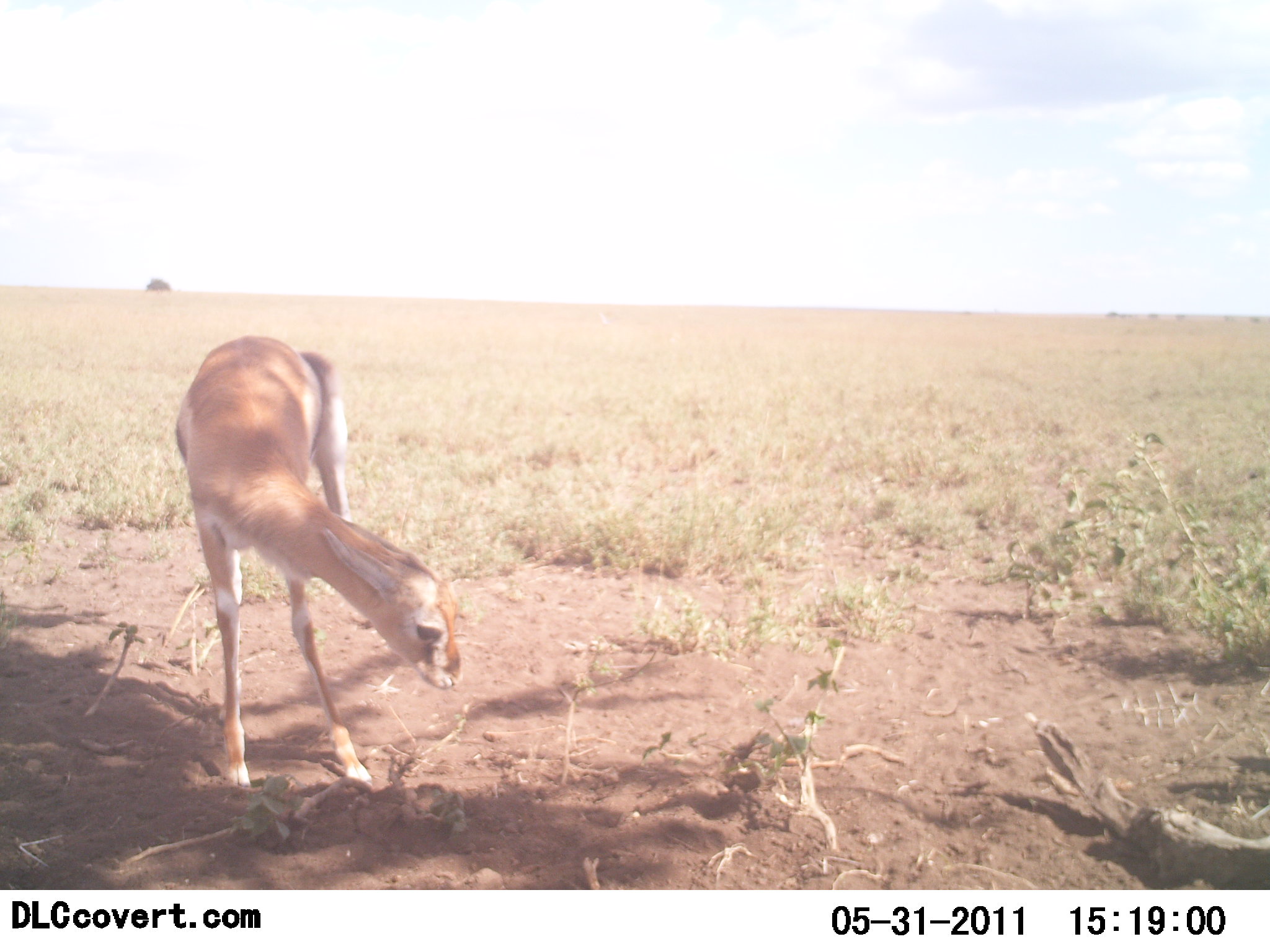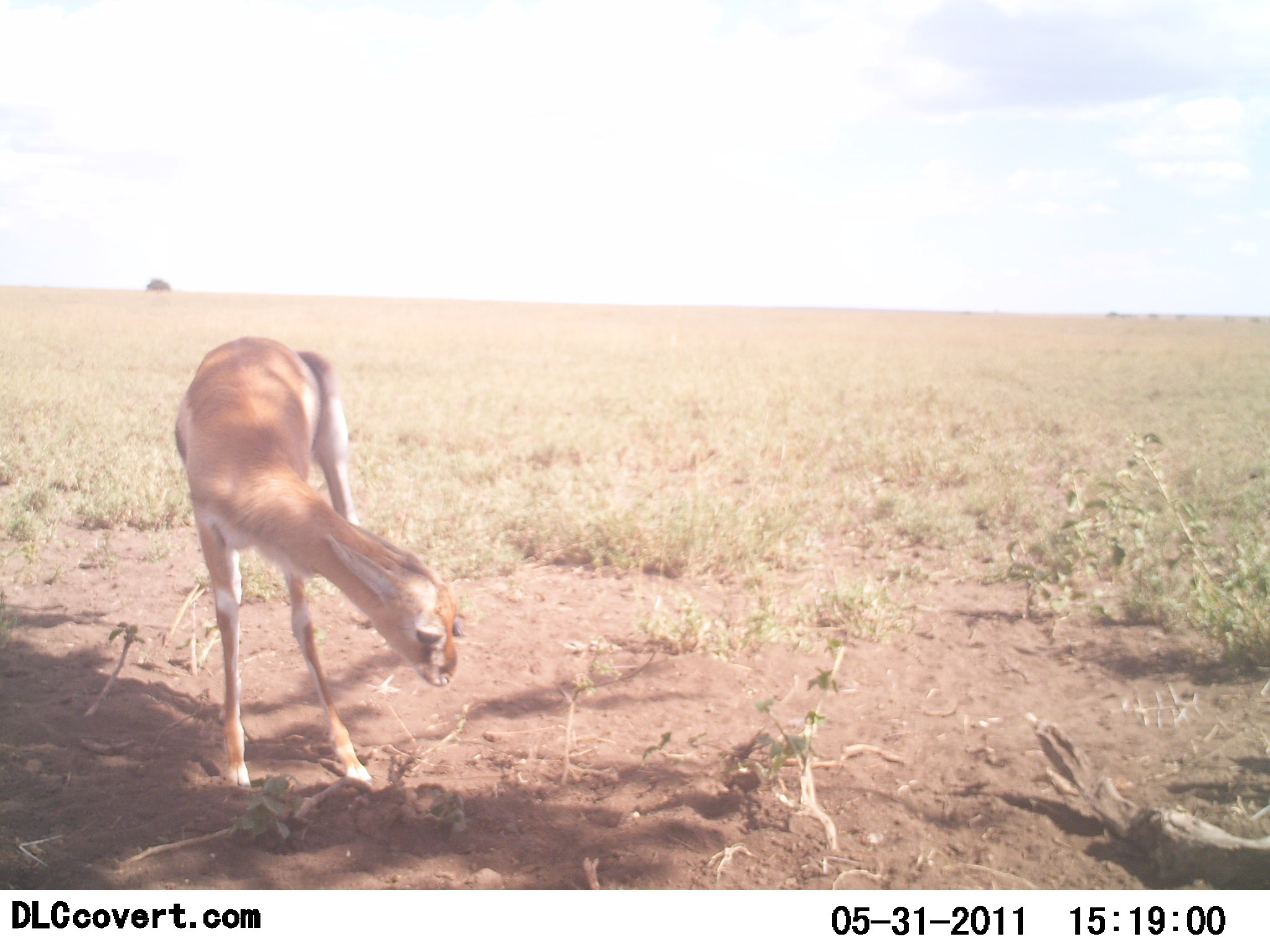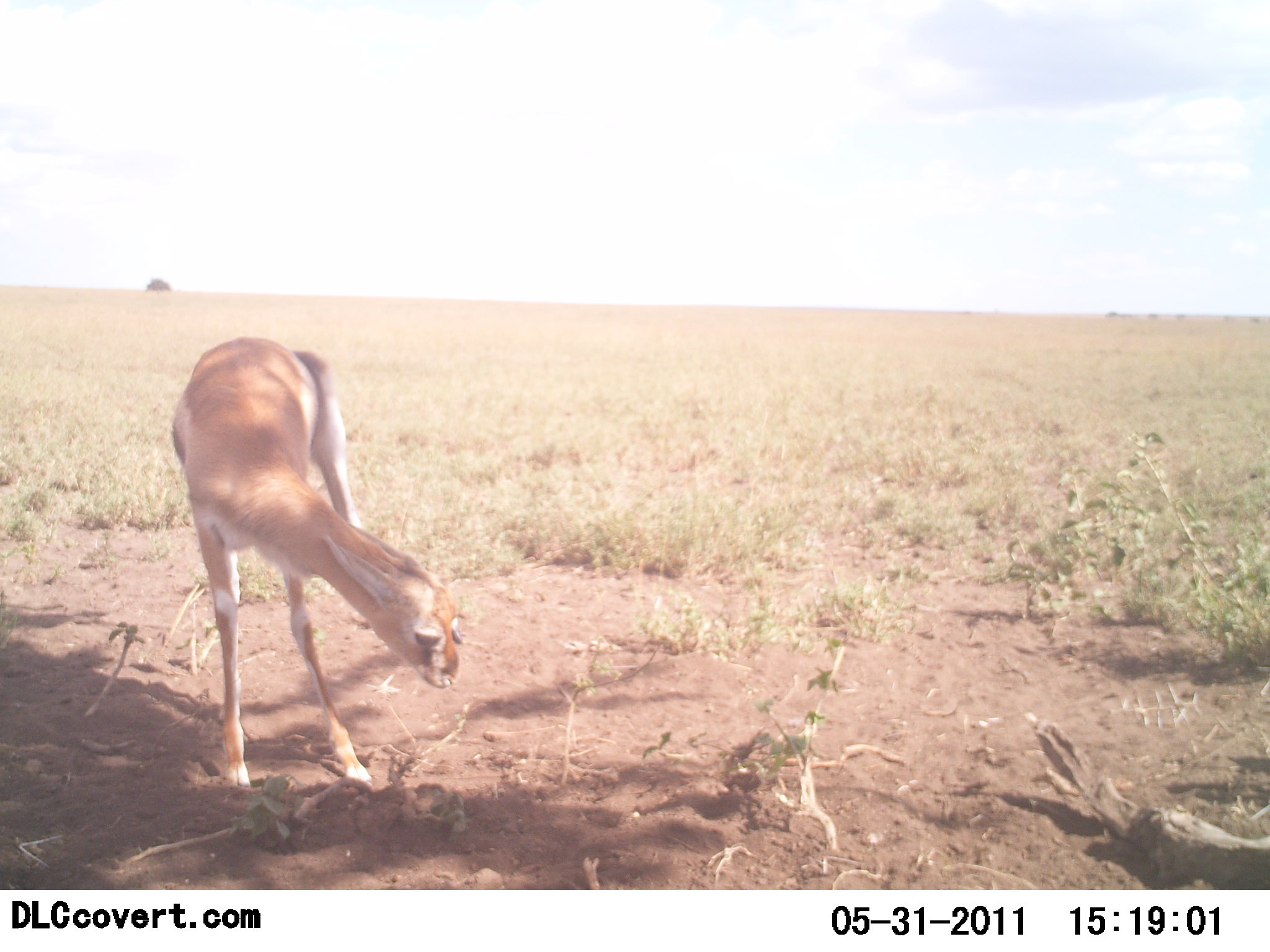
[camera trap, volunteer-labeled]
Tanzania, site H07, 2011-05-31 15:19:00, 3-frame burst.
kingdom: Animalia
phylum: Chordata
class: Mammalia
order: Artiodactyla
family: Bovidae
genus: Eudorcas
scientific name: Eudorcas thomsonii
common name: thomson's gazelle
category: gazellethomsons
Gazellethomsons (thomson's gazelle) (Eudorcas thomsonii), count 1. Behavior (volunteer vote fractions): standing 75%, resting 8%, moving 8%, interacting 17%. Young present (vote fraction): 8%. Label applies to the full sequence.